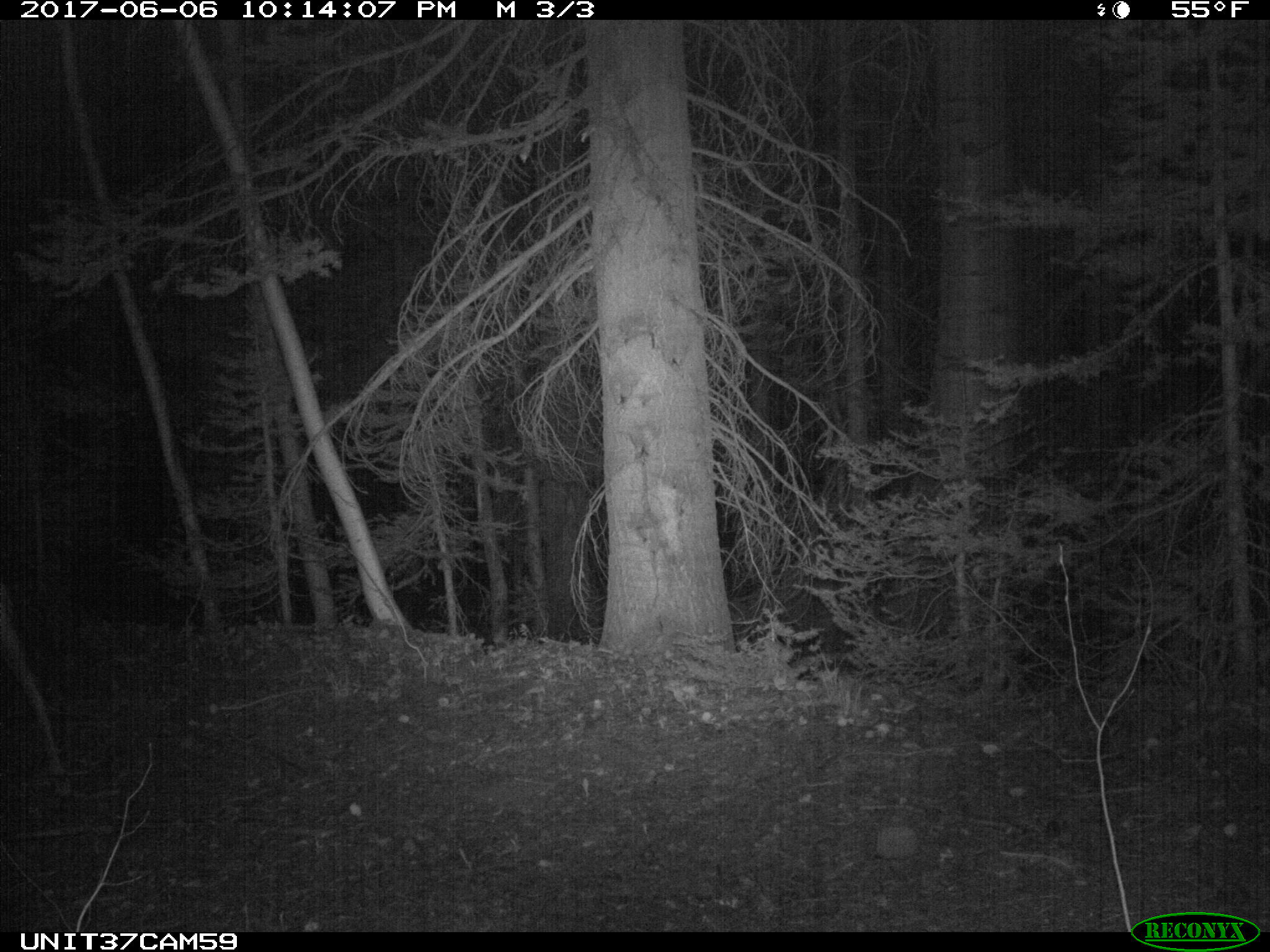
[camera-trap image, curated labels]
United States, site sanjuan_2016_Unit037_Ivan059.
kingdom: Animalia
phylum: Chordata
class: Mammalia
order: Artiodactyla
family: Cervidae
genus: Odocoileus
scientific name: Odocoileus hemionus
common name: mule deer